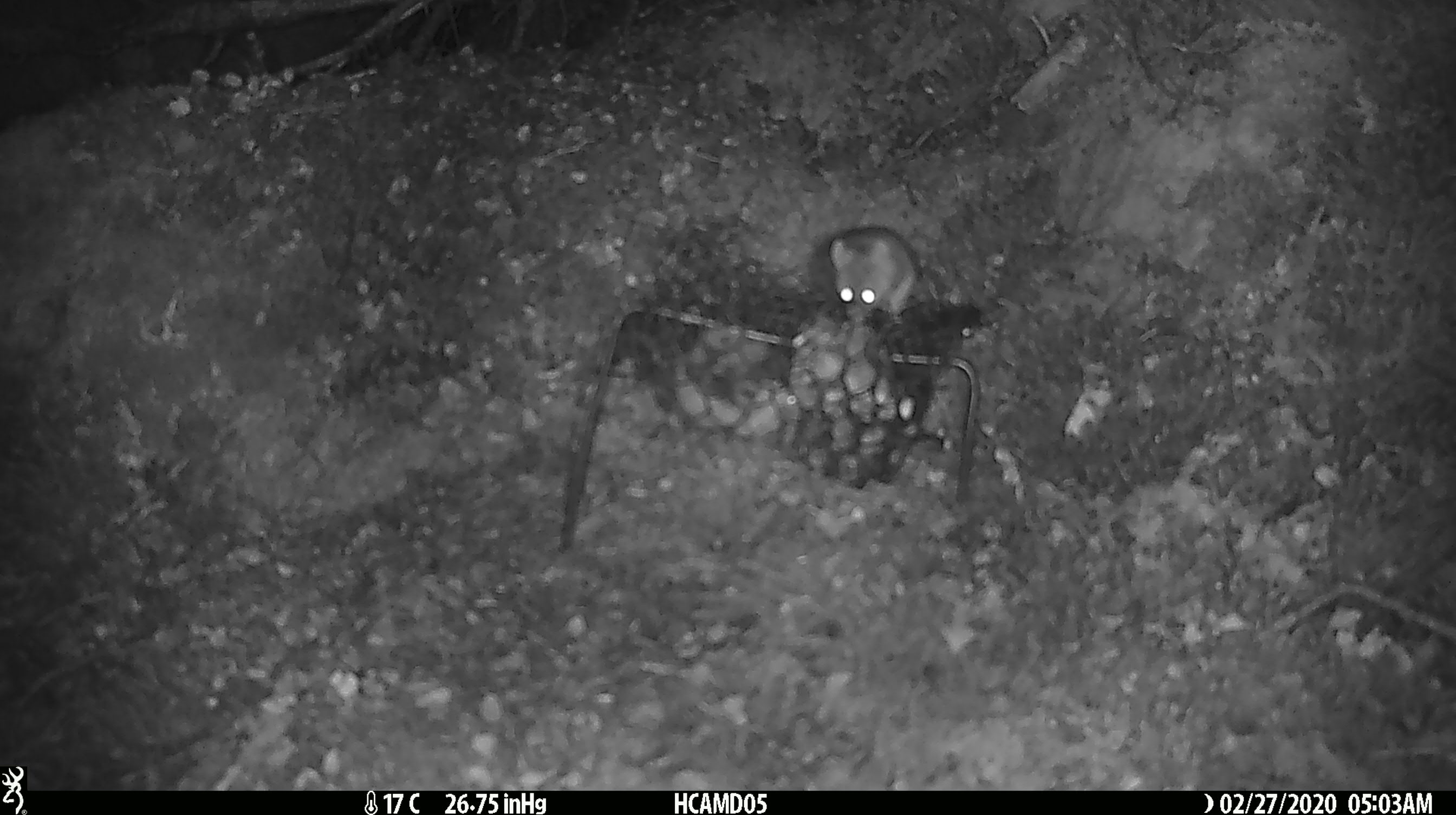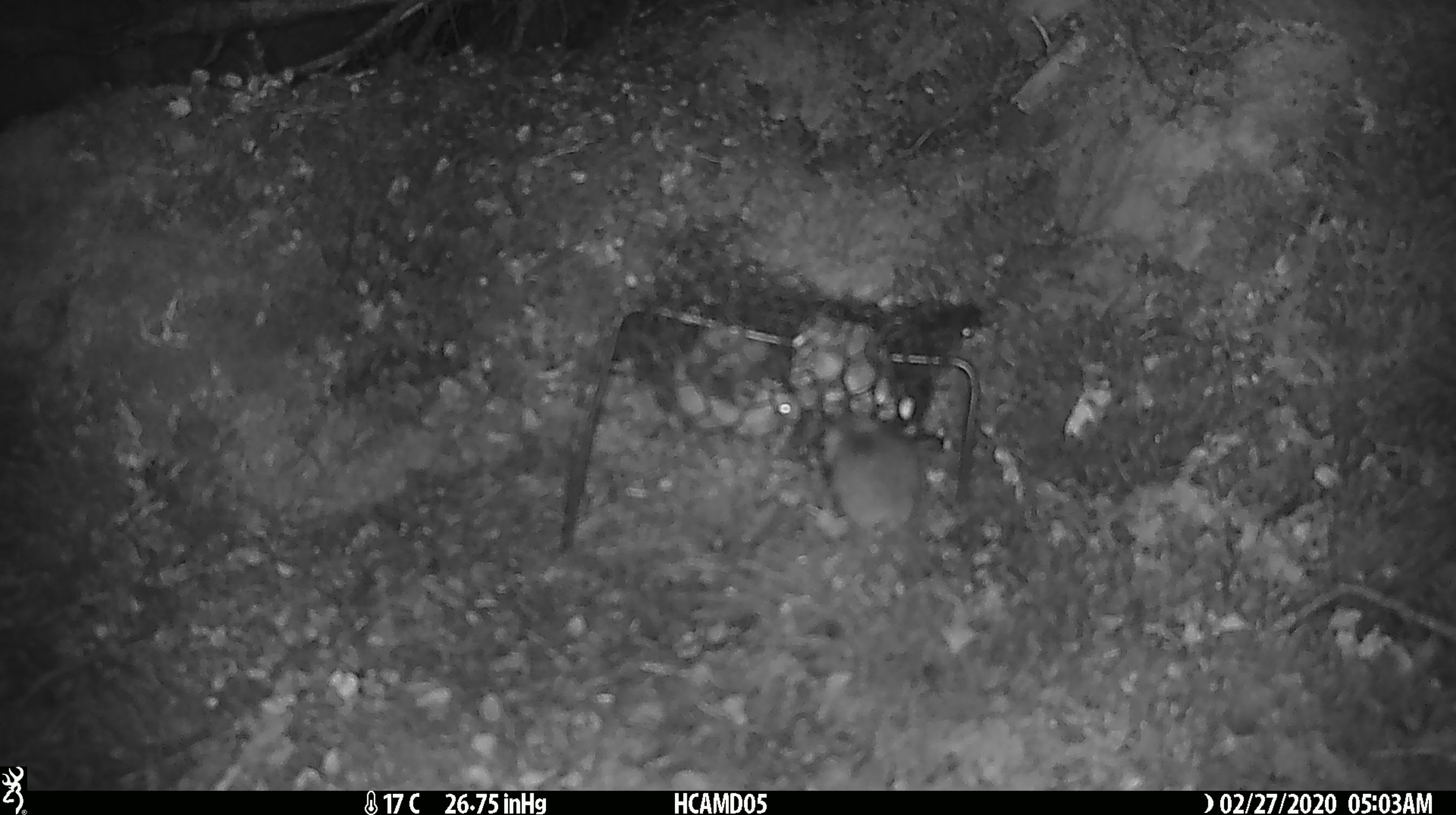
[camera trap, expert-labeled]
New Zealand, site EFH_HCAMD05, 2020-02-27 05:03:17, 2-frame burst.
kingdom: Animalia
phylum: Chordata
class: Mammalia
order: Rodentia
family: Muridae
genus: Mus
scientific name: Mus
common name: mouse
Mouse (Mus).